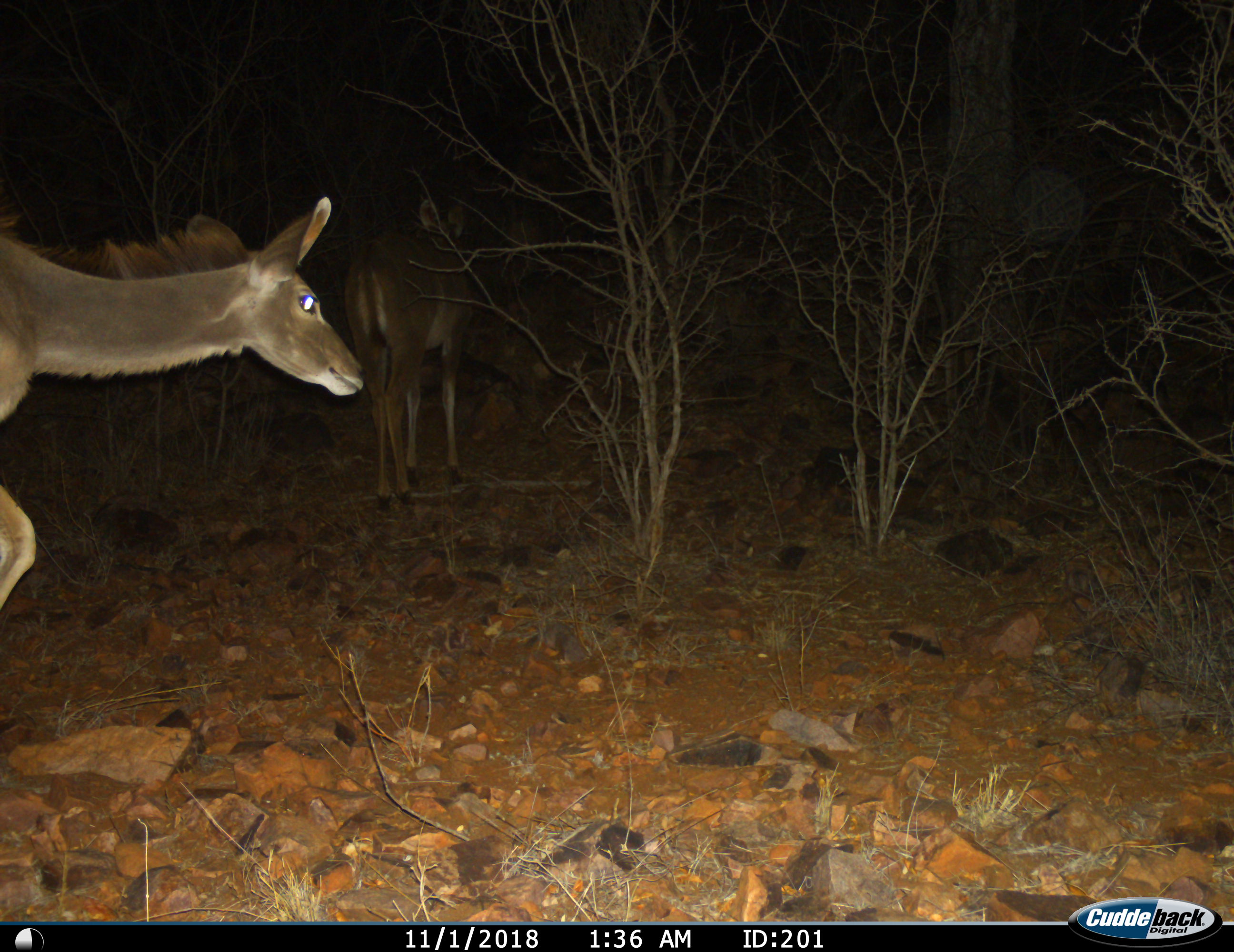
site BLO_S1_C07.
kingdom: Animalia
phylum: Chordata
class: Mammalia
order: Artiodactyla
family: Bovidae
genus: Tragelaphus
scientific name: Tragelaphus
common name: kudu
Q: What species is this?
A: Kudu (Tragelaphus).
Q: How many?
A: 2.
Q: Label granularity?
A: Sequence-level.